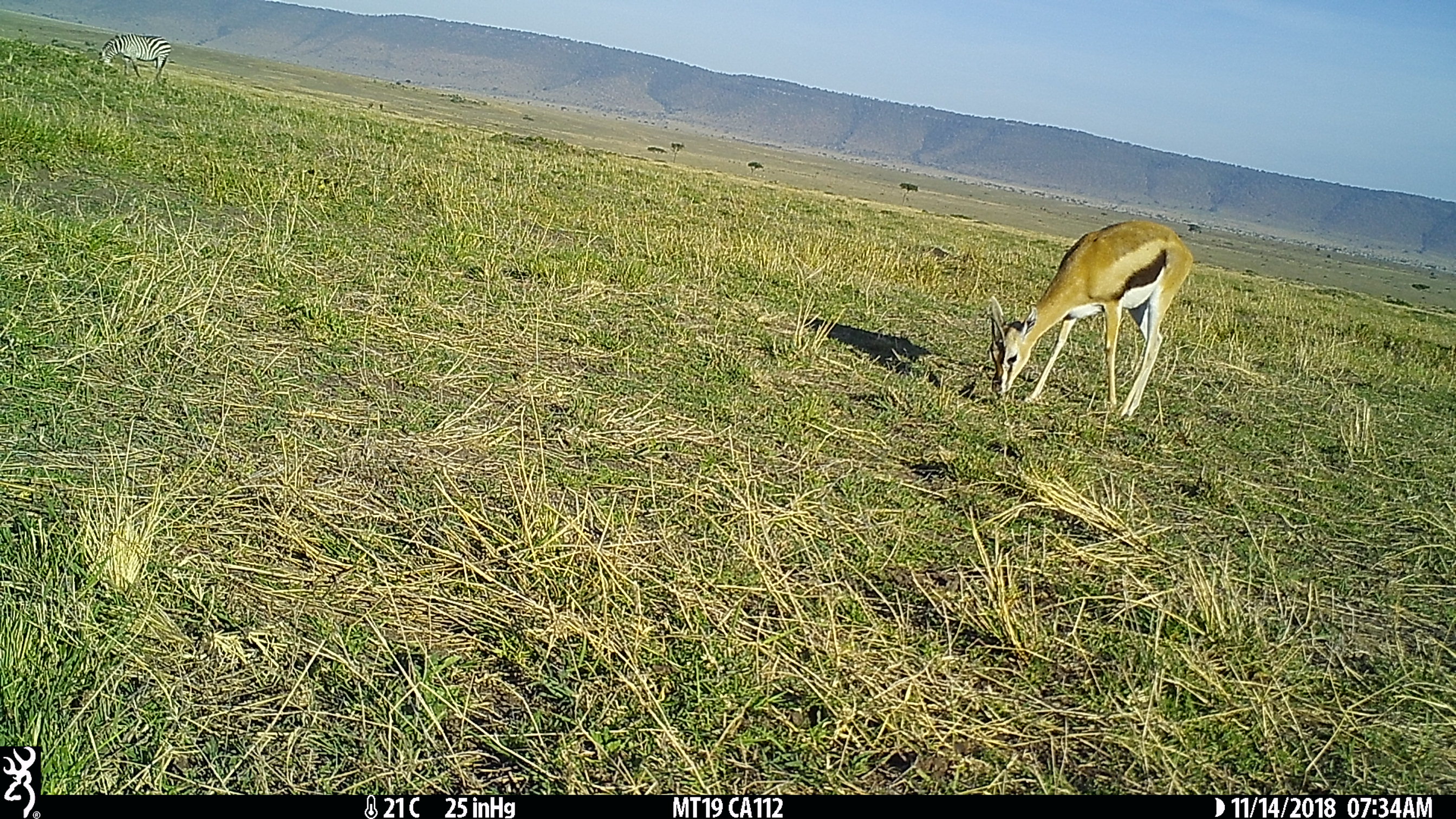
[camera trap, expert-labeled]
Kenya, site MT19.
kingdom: Animalia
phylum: Chordata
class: Mammalia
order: Artiodactyla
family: Bovidae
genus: Eudorcas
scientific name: Eudorcas thomsonii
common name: thomon's gazelle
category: gazelle thomsons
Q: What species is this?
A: Gazelle thomsons (thomon's gazelle) (Eudorcas thomsonii).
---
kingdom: Animalia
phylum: Chordata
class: Mammalia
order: Perissodactyla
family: Equidae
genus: Equus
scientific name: Equus quagga burchellii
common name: burchell's zebra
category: zebra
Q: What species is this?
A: Zebra (burchell's zebra) (Equus quagga burchellii).